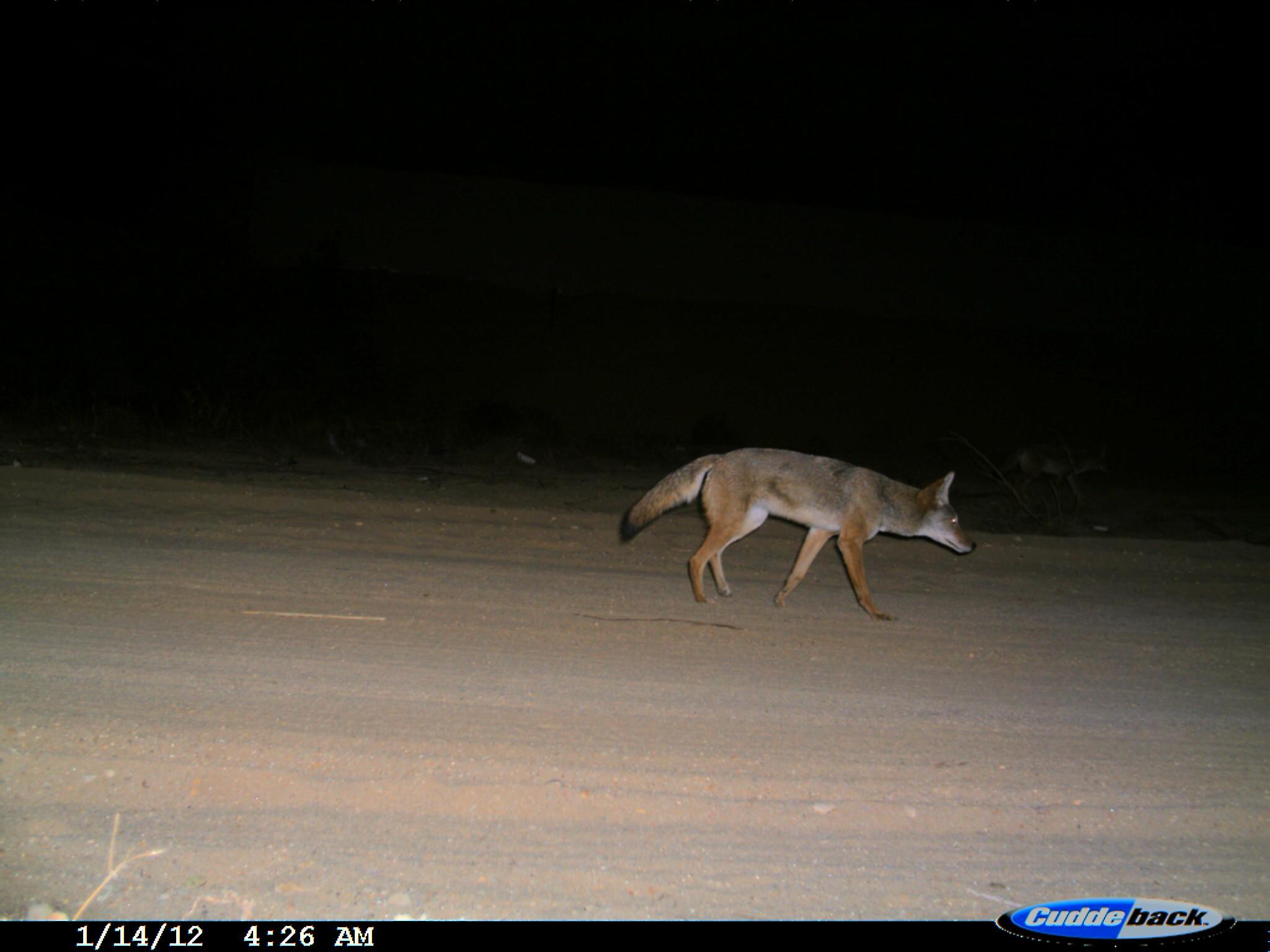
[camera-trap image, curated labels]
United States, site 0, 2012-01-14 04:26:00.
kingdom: Animalia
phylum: Chordata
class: Mammalia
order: Carnivora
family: Canidae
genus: Canis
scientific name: Canis latrans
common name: coyote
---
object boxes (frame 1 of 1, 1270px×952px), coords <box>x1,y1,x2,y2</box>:
coyote: <box>616,436,983,635</box>